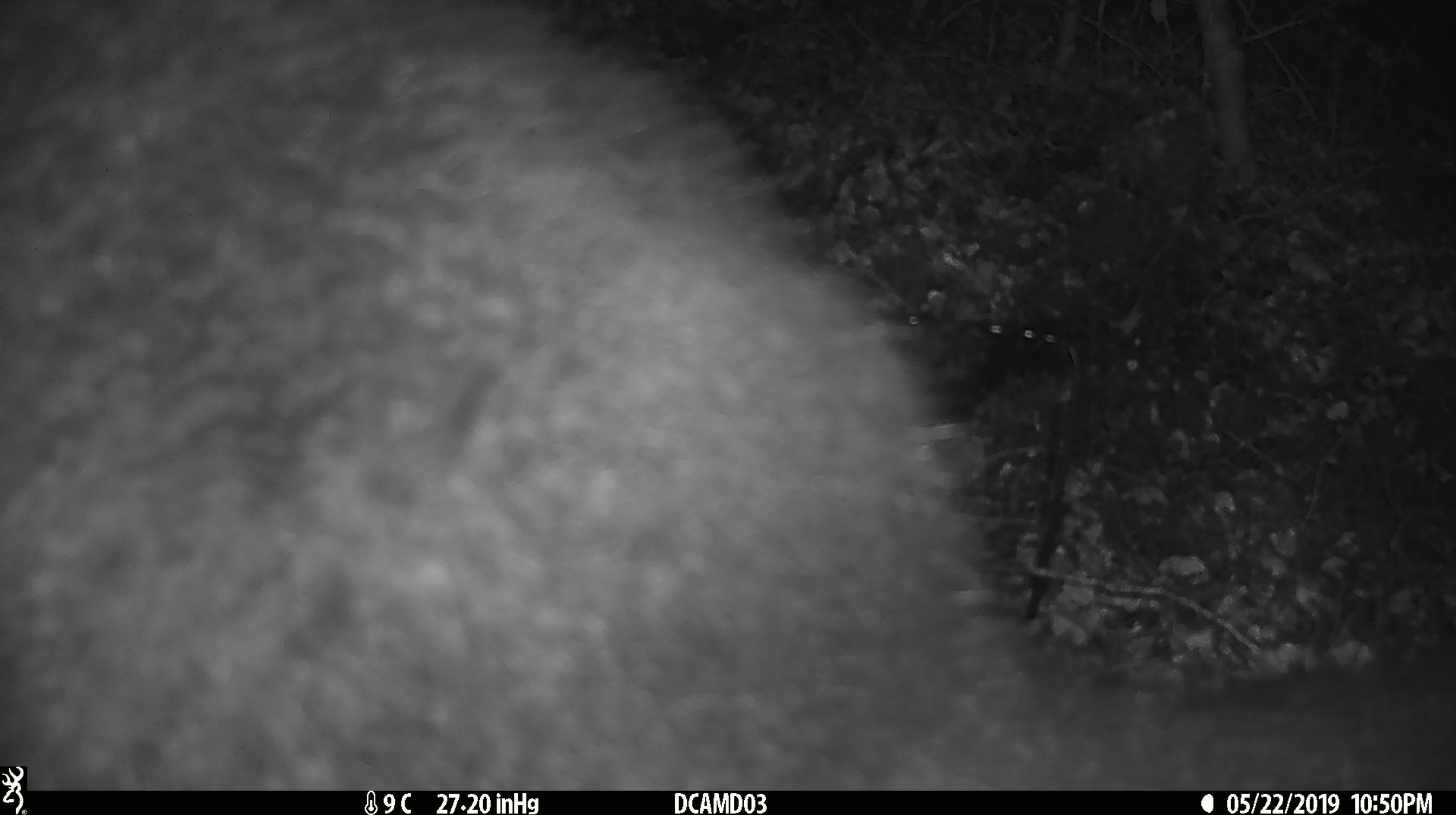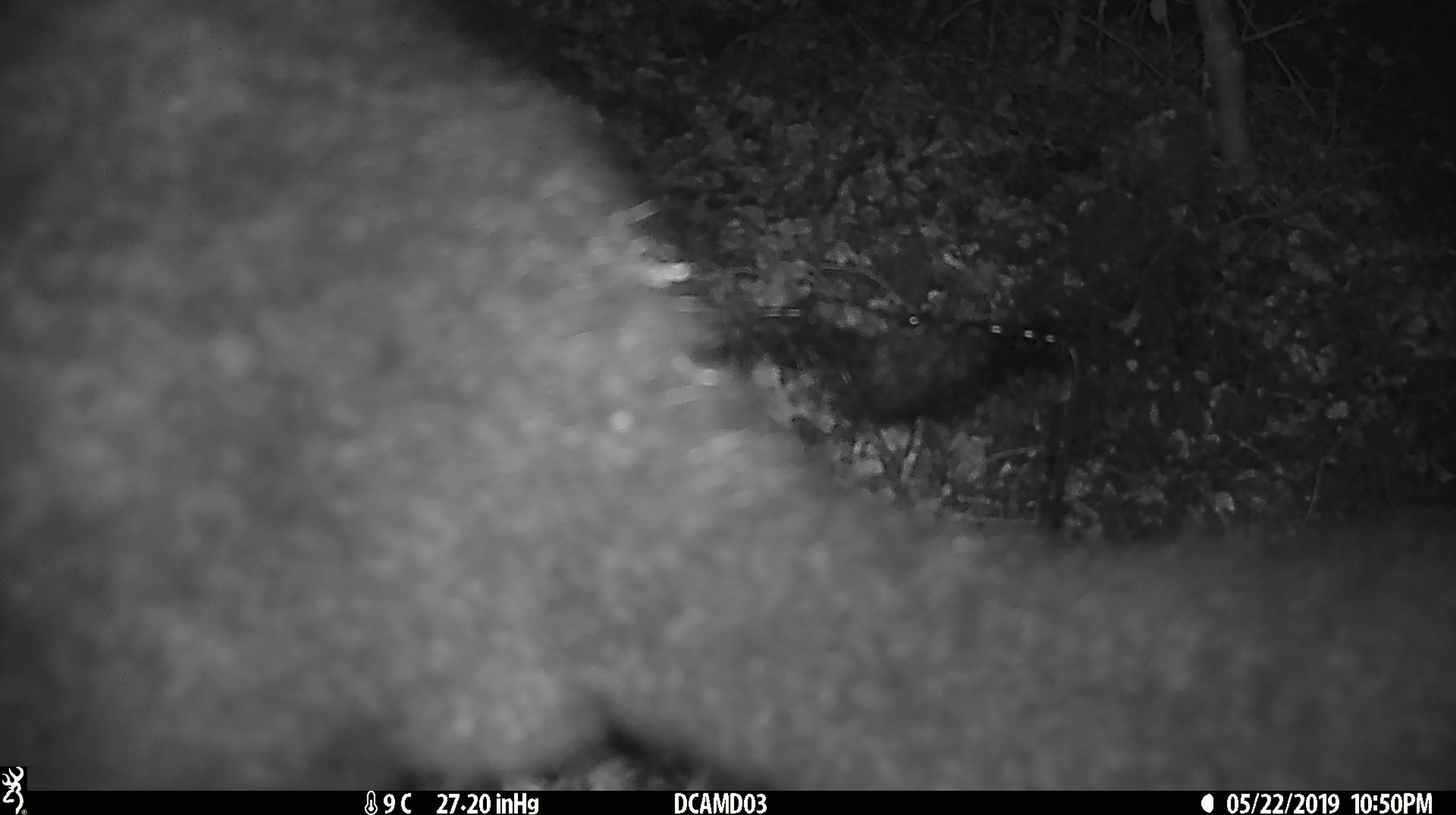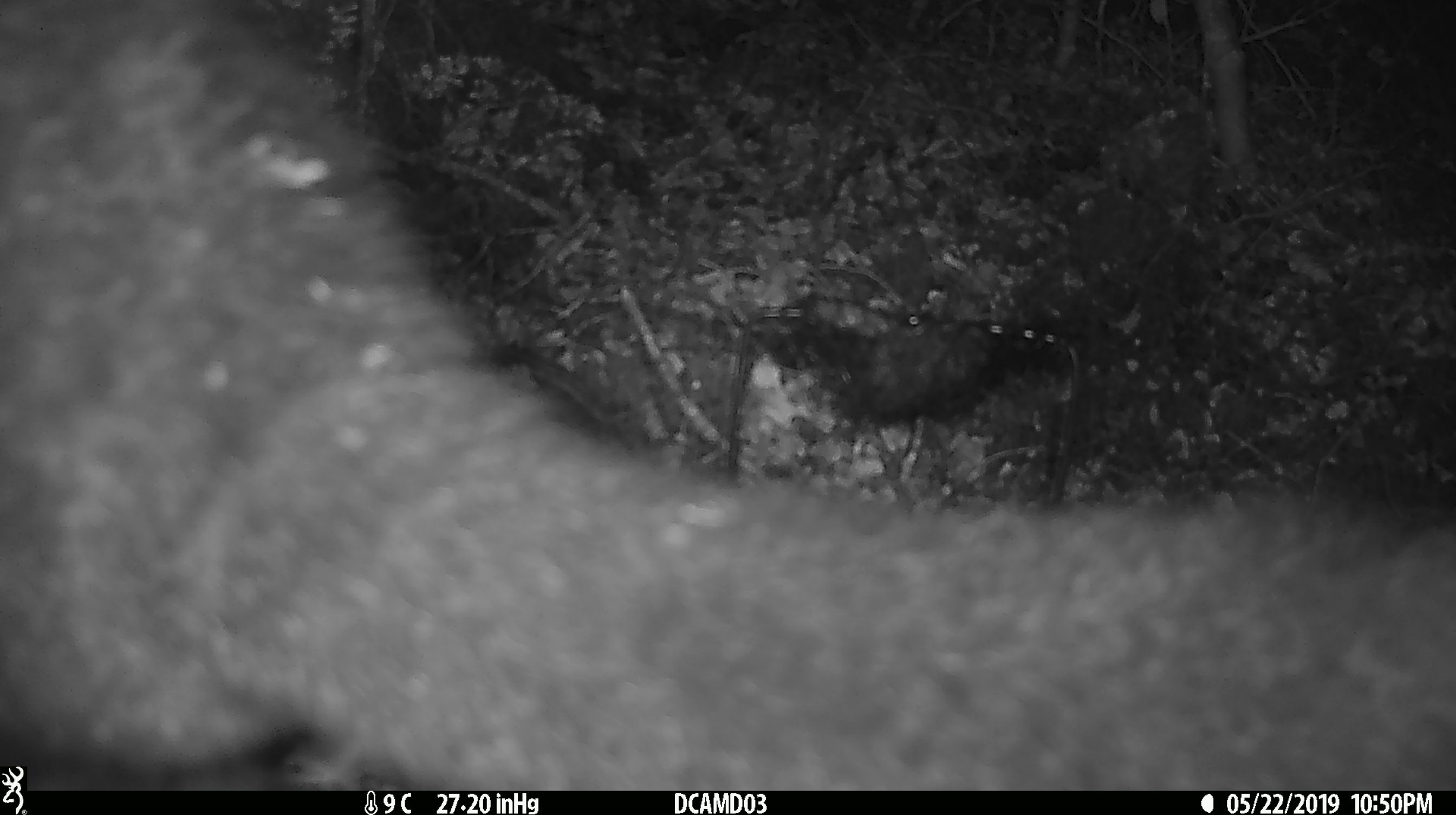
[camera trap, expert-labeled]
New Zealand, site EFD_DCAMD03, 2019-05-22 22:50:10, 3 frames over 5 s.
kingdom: Animalia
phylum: Chordata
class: Mammalia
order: Diprotodontia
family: Phalangeridae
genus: Trichosurus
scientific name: Trichosurus vulpecula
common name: common brushtail possum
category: possum